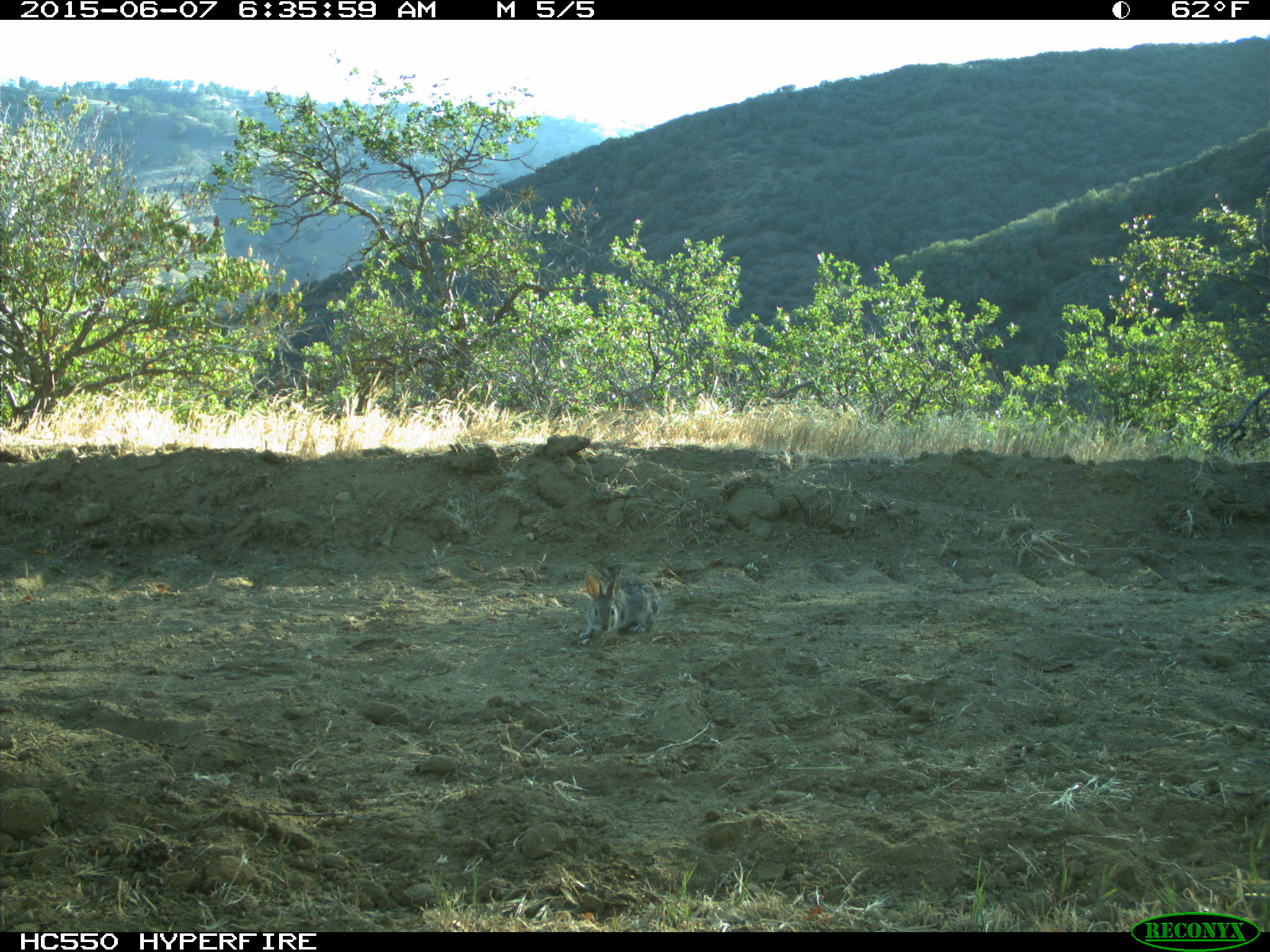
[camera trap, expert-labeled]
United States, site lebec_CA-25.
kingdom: Animalia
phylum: Chordata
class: Mammalia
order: Lagomorpha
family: Leporidae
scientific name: Leporidae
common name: rabbits and hares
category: unidentified rabbit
Unidentified rabbit (rabbits and hares) (Leporidae).